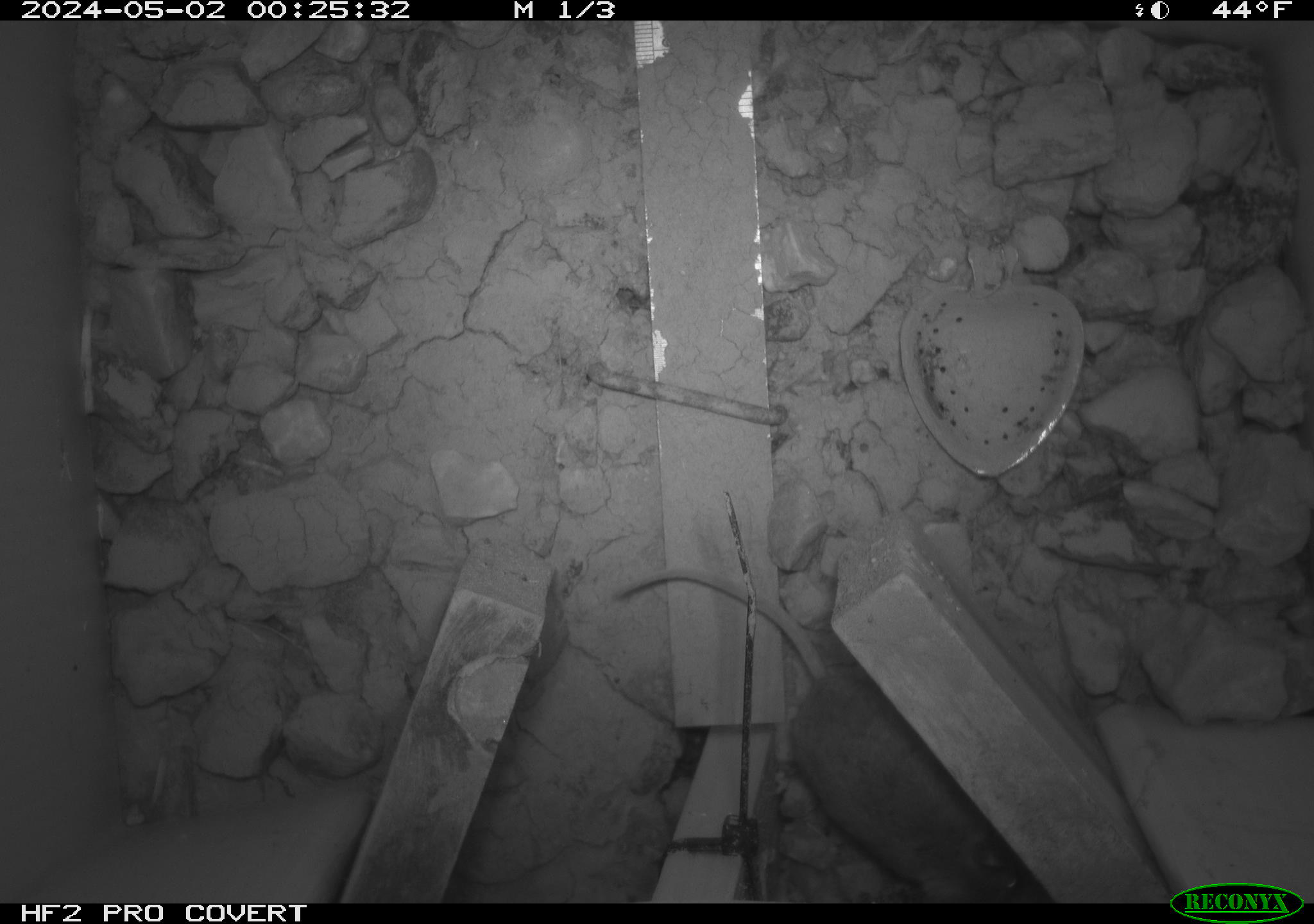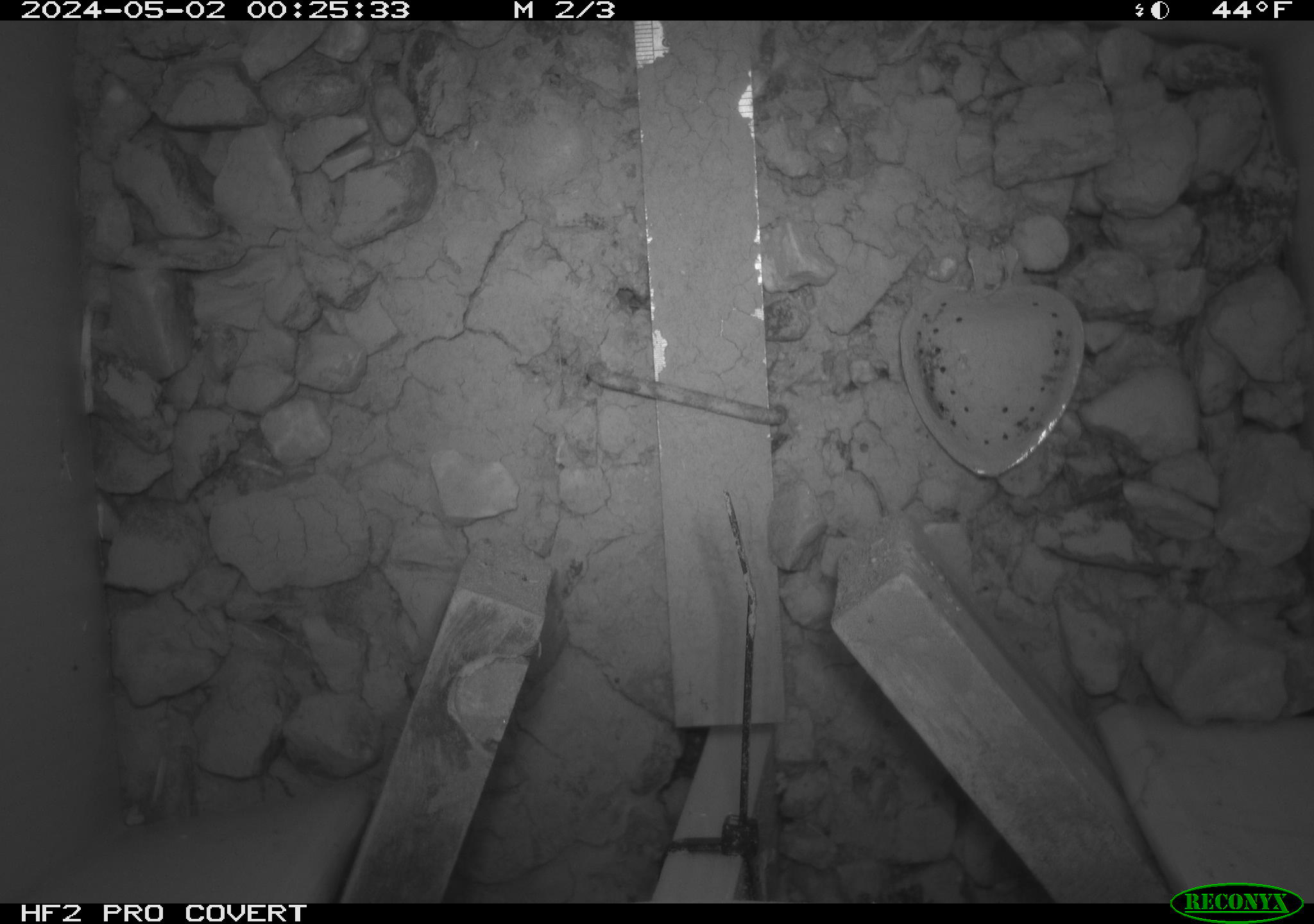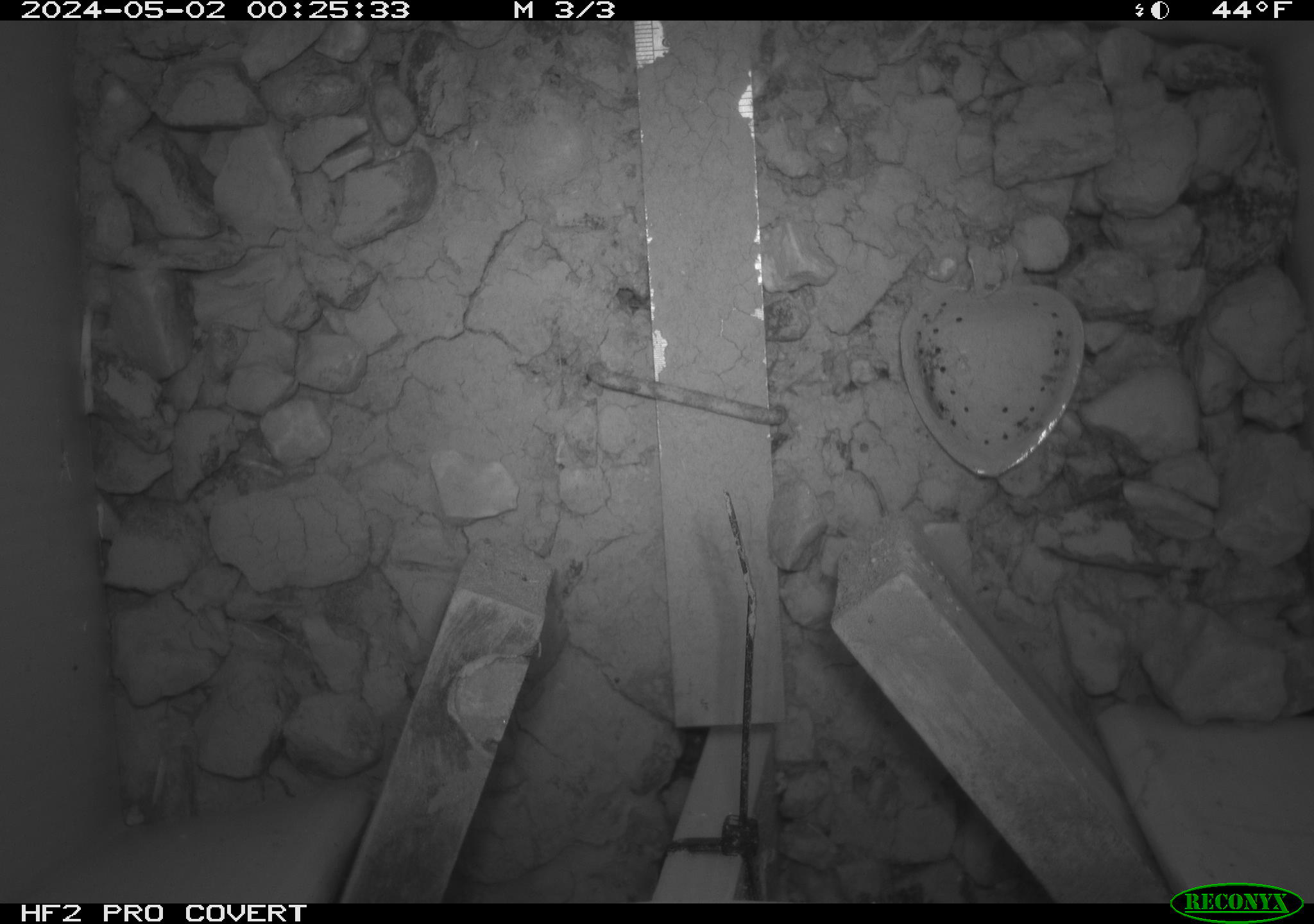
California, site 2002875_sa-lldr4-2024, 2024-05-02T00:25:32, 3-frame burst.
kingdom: Animalia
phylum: Chordata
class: Mammalia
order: Rodentia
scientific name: Rodentia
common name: rodent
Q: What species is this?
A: Rodent (Rodentia).